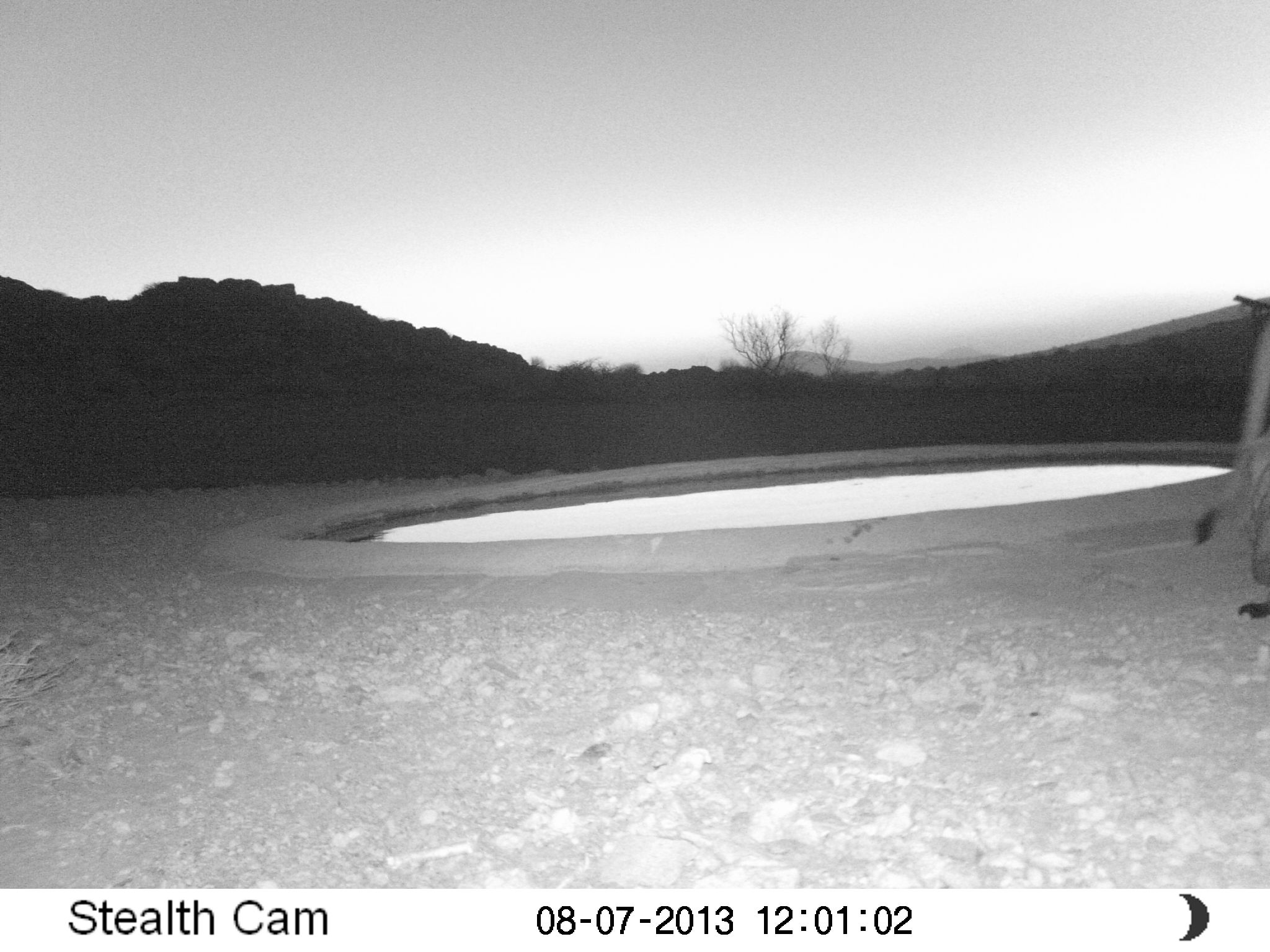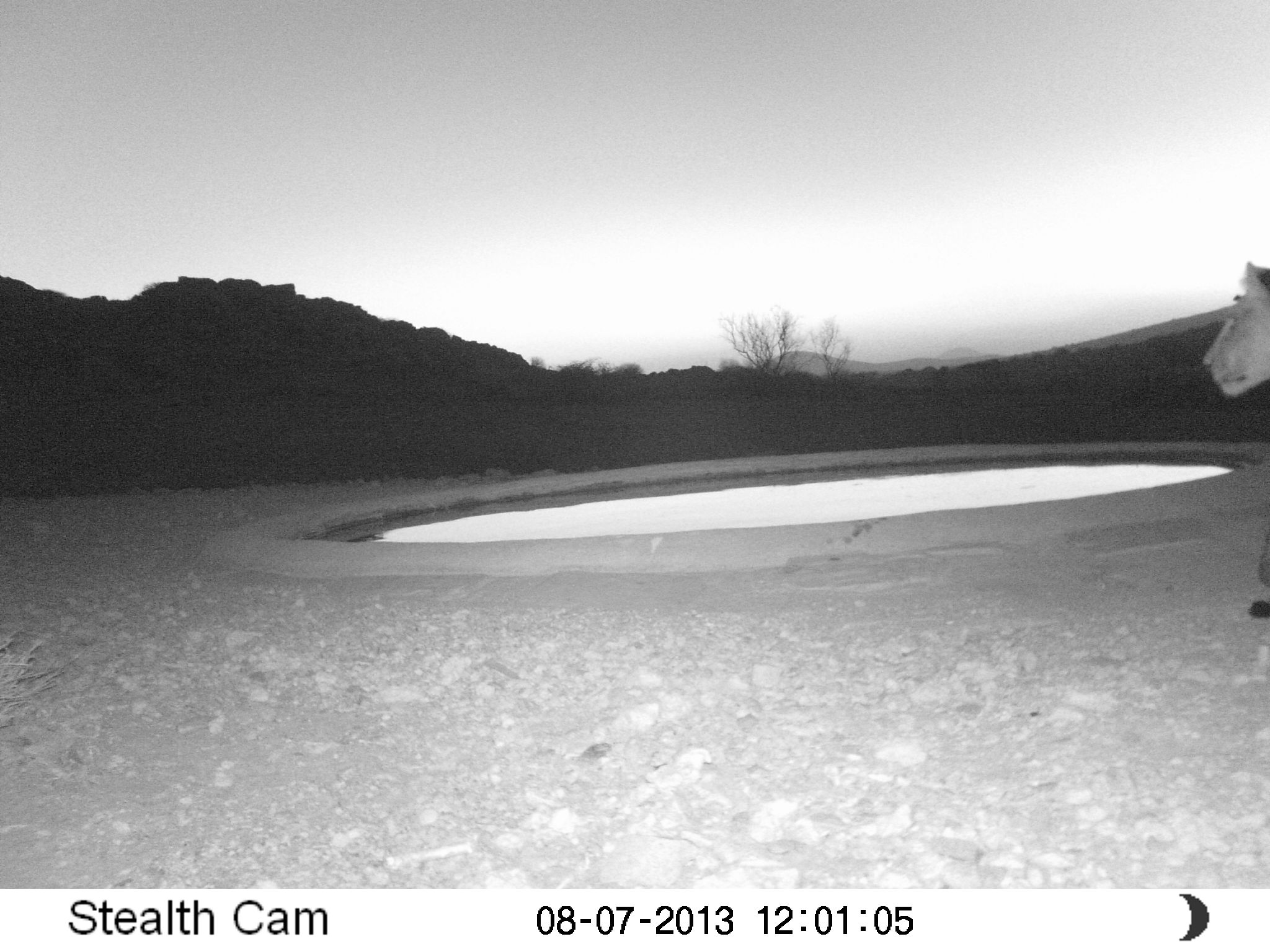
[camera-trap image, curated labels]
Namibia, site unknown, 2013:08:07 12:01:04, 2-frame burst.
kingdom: Animalia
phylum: Chordata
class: Mammalia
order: Carnivora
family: Felidae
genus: Panthera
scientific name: Panthera leo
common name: lion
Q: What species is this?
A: Panthera leo (lion).